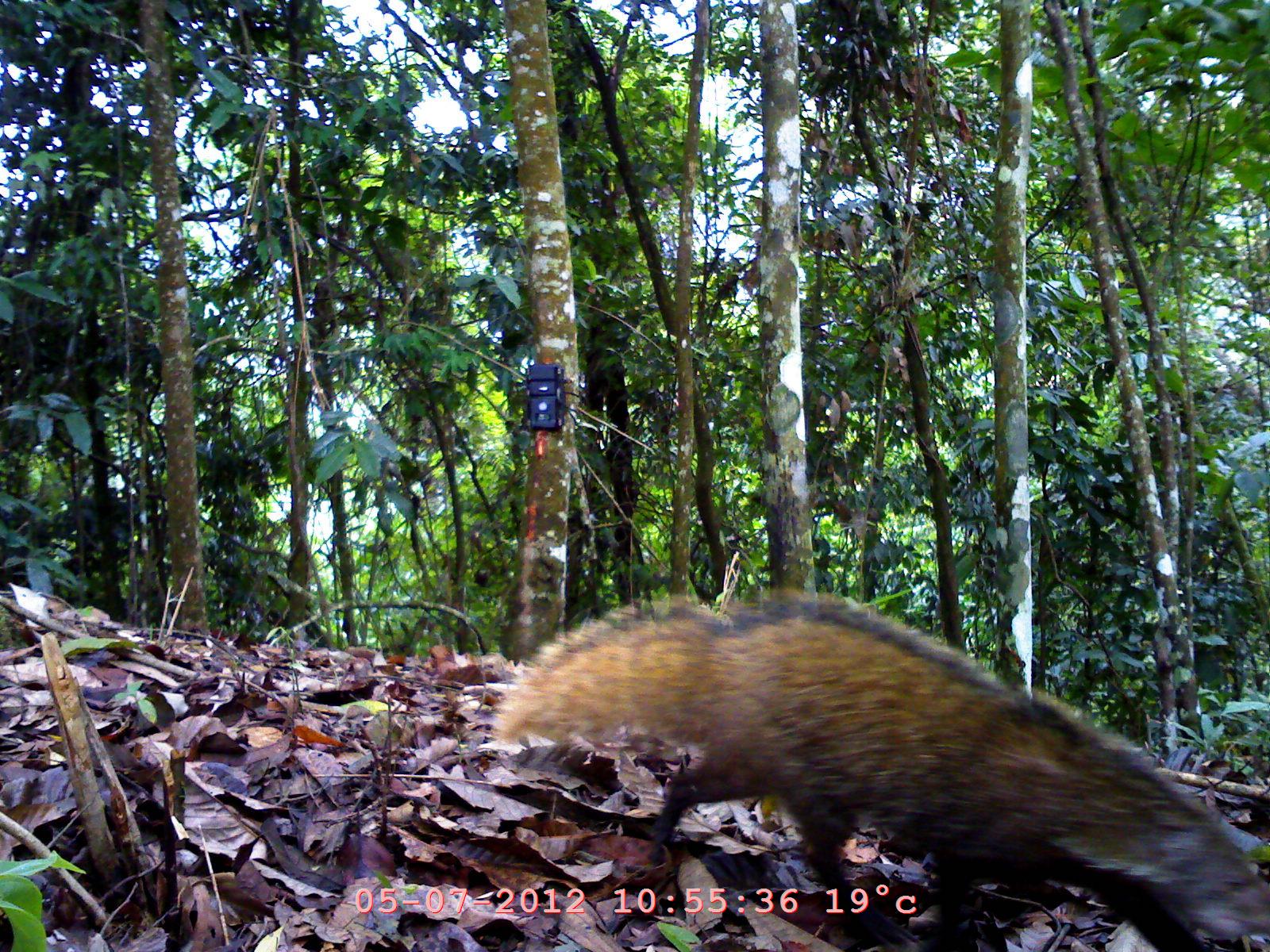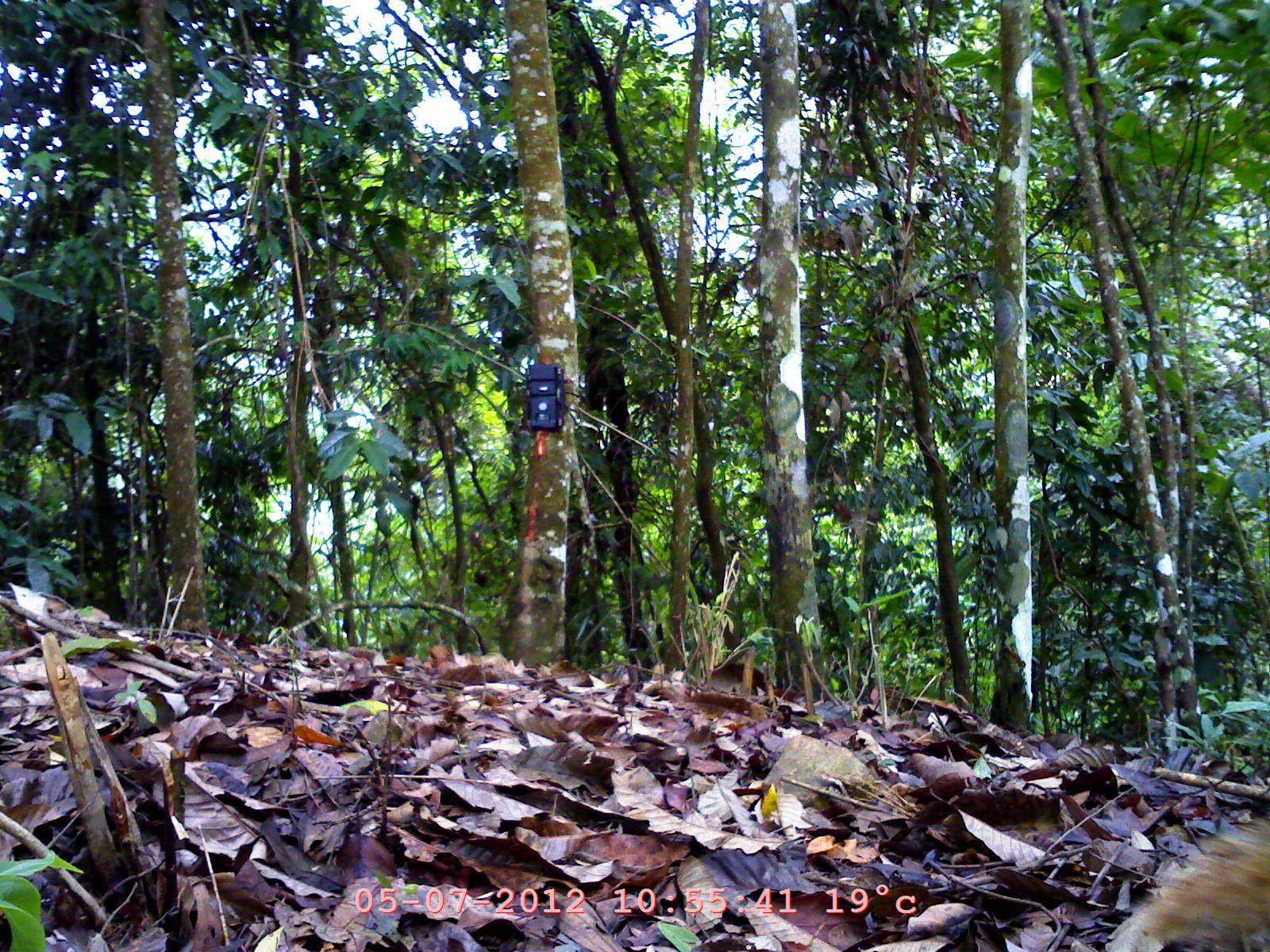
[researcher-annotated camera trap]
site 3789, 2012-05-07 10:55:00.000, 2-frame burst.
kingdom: Animalia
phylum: Chordata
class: Mammalia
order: Carnivora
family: Herpestidae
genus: Urva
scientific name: Urva urva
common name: crab-eating mongoose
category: herpestes urva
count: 1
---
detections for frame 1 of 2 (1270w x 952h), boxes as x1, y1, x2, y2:
herpestes urva: 484, 576, 1269, 952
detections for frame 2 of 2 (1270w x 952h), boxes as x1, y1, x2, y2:
herpestes urva: 1099, 819, 1270, 952